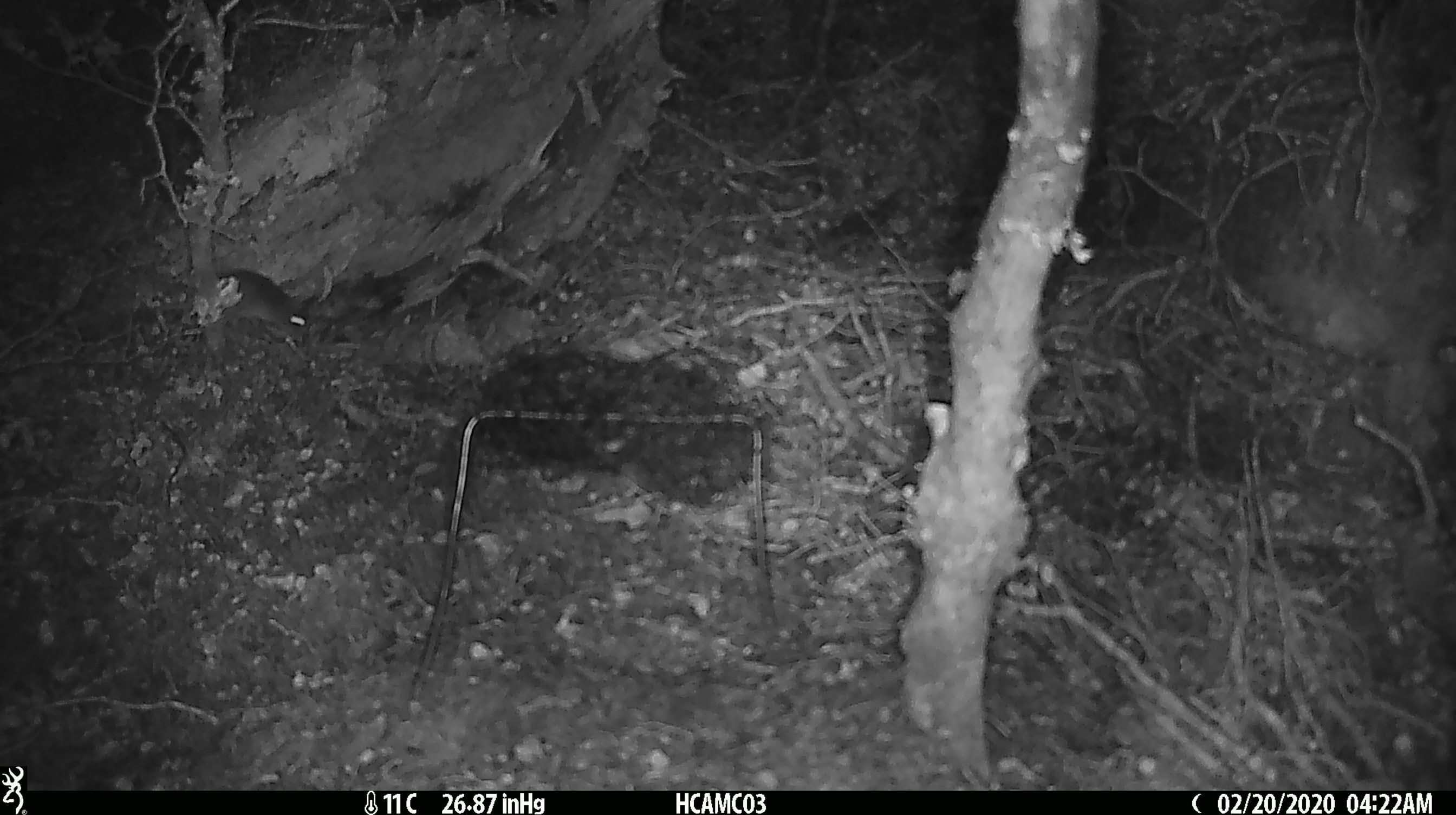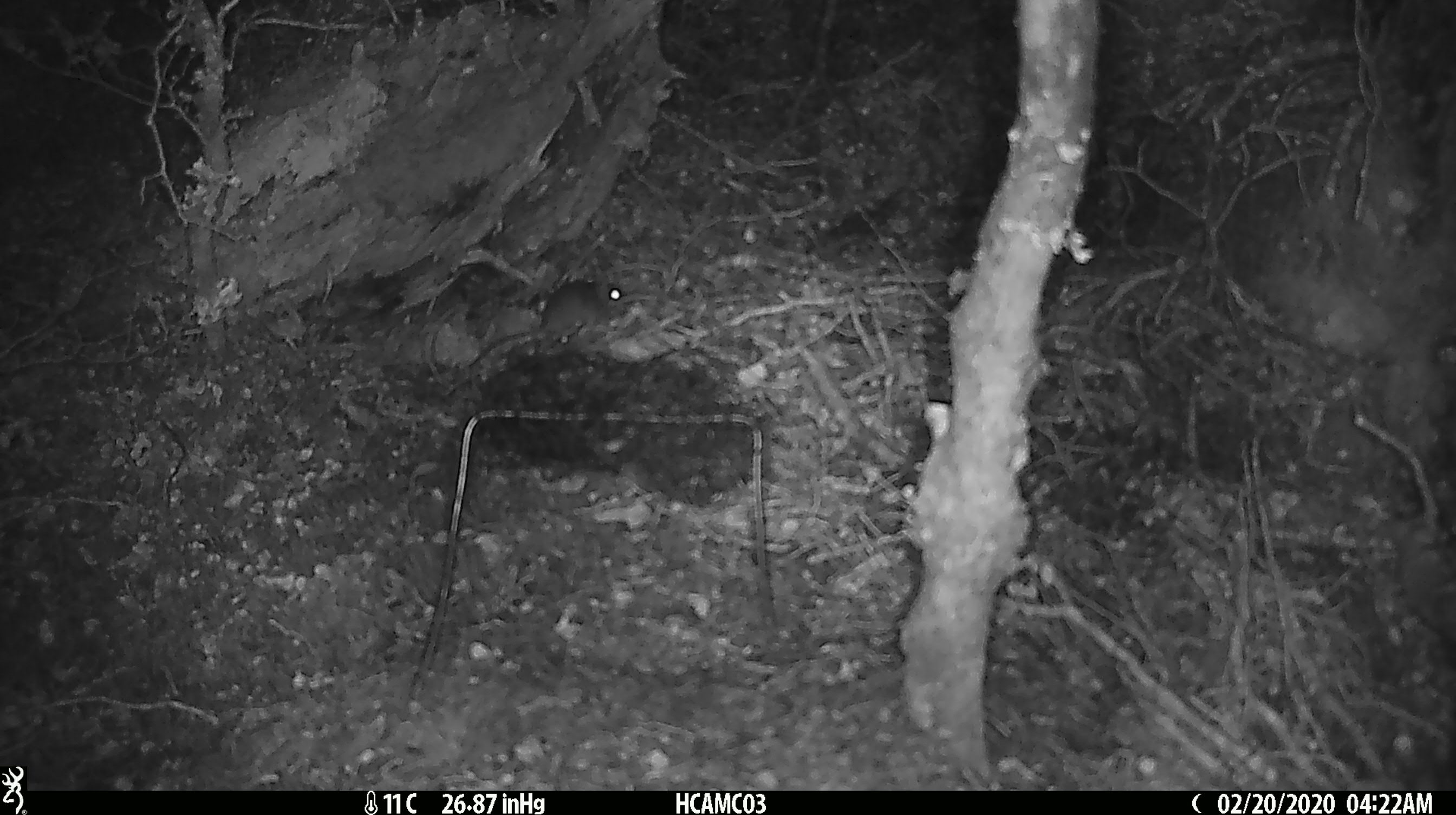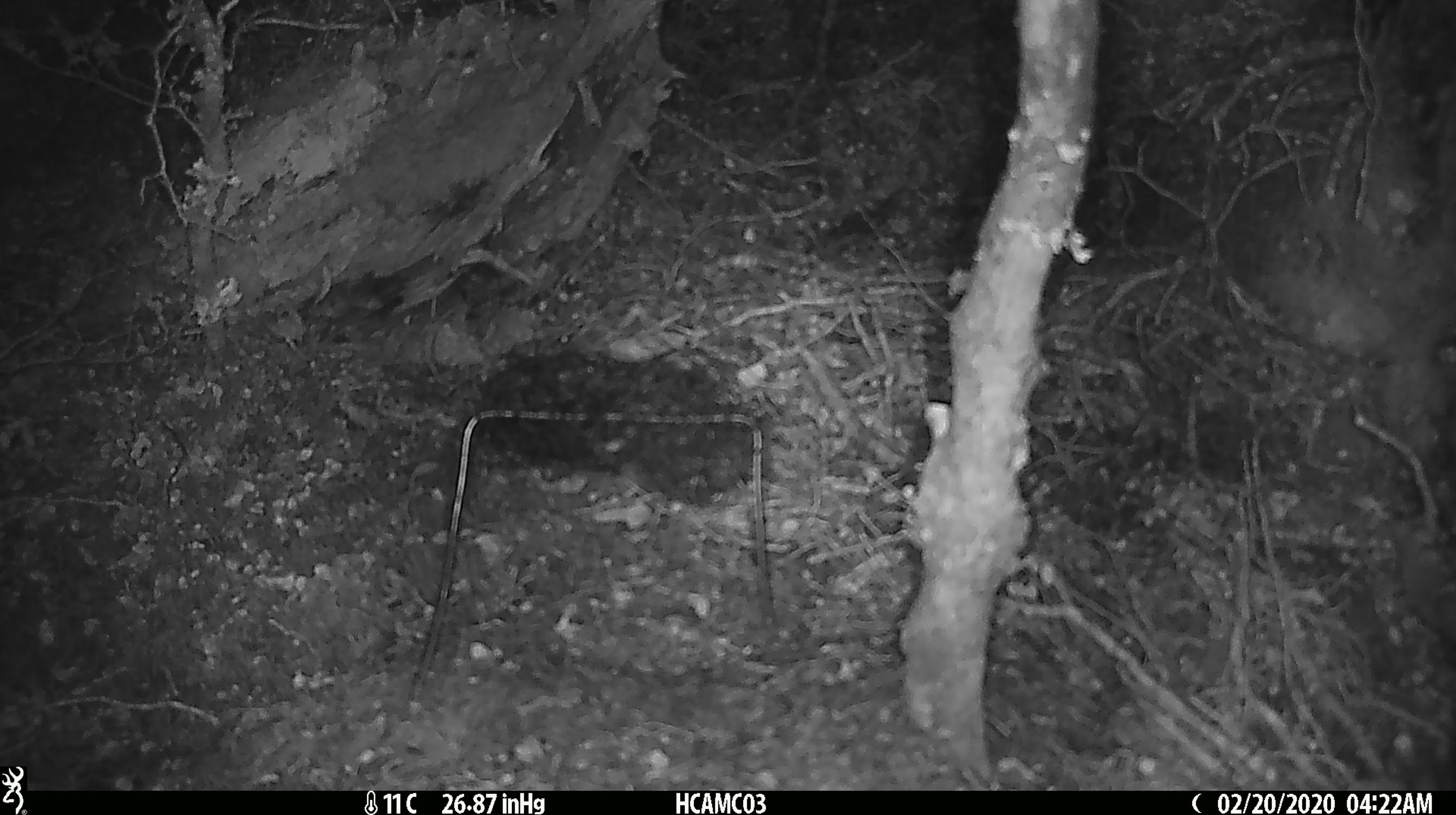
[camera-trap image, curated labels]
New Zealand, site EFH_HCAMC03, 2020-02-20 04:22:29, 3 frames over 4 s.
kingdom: Animalia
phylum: Chordata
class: Mammalia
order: Rodentia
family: Muridae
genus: Mus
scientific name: Mus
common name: mouse